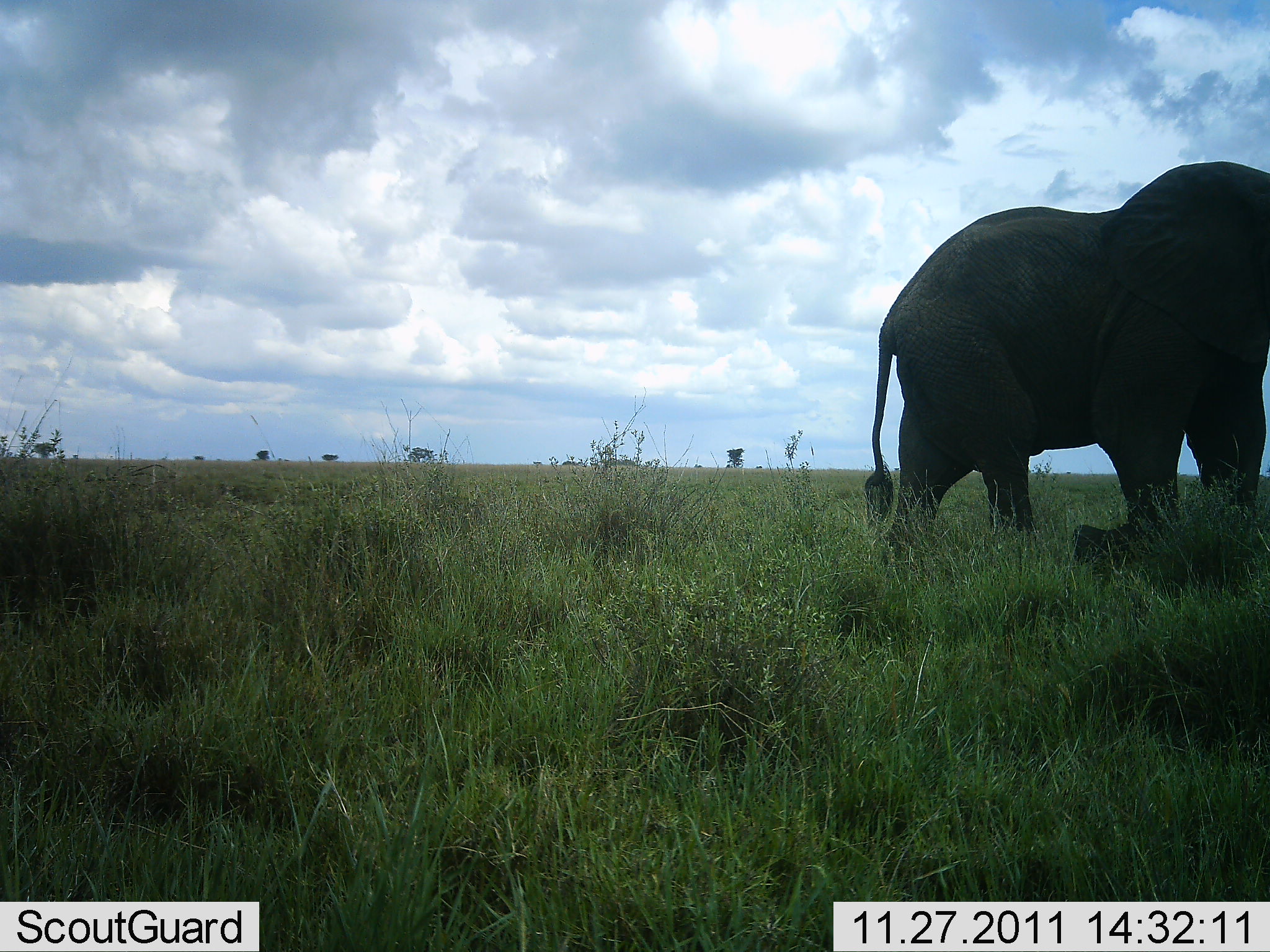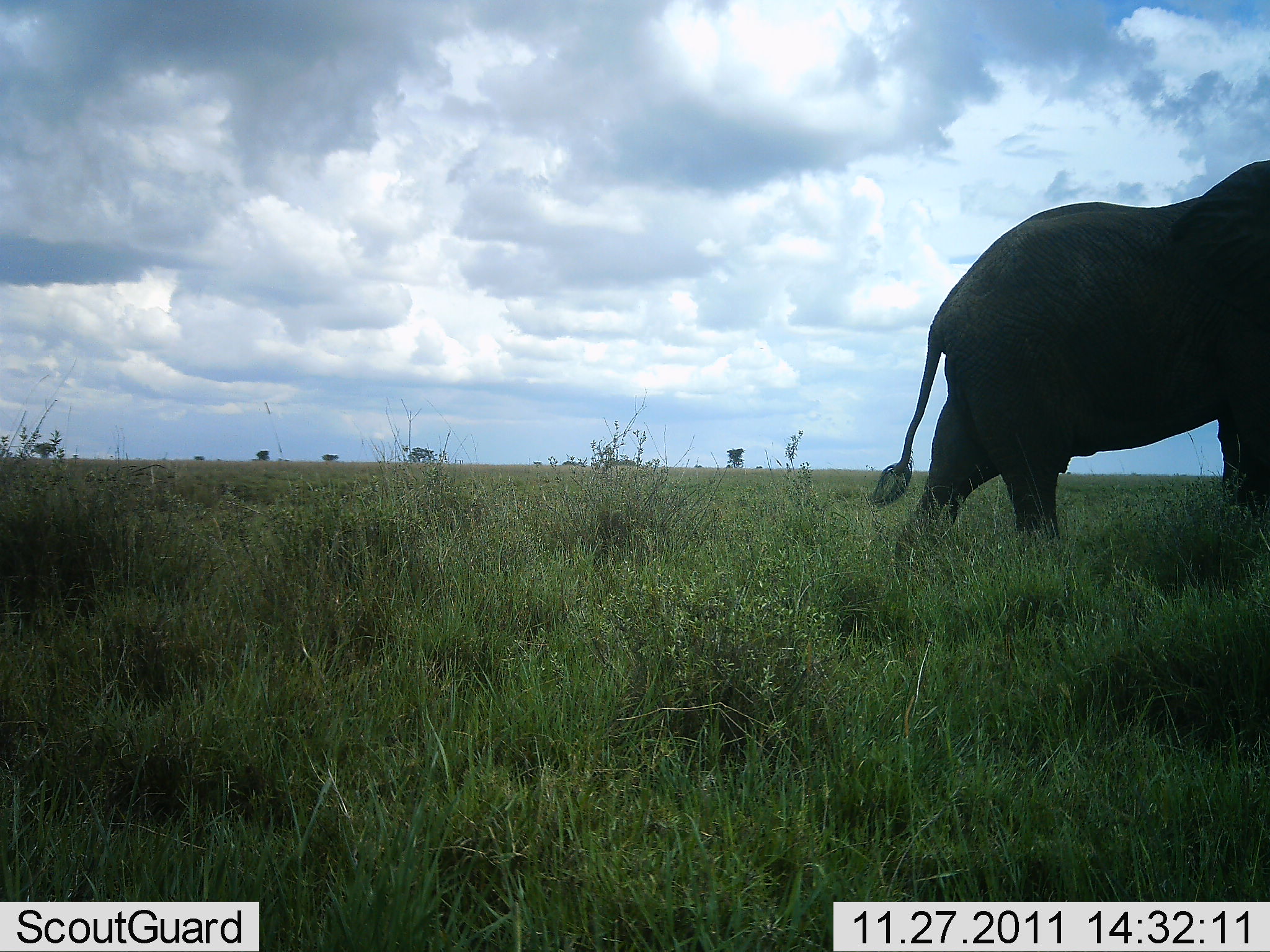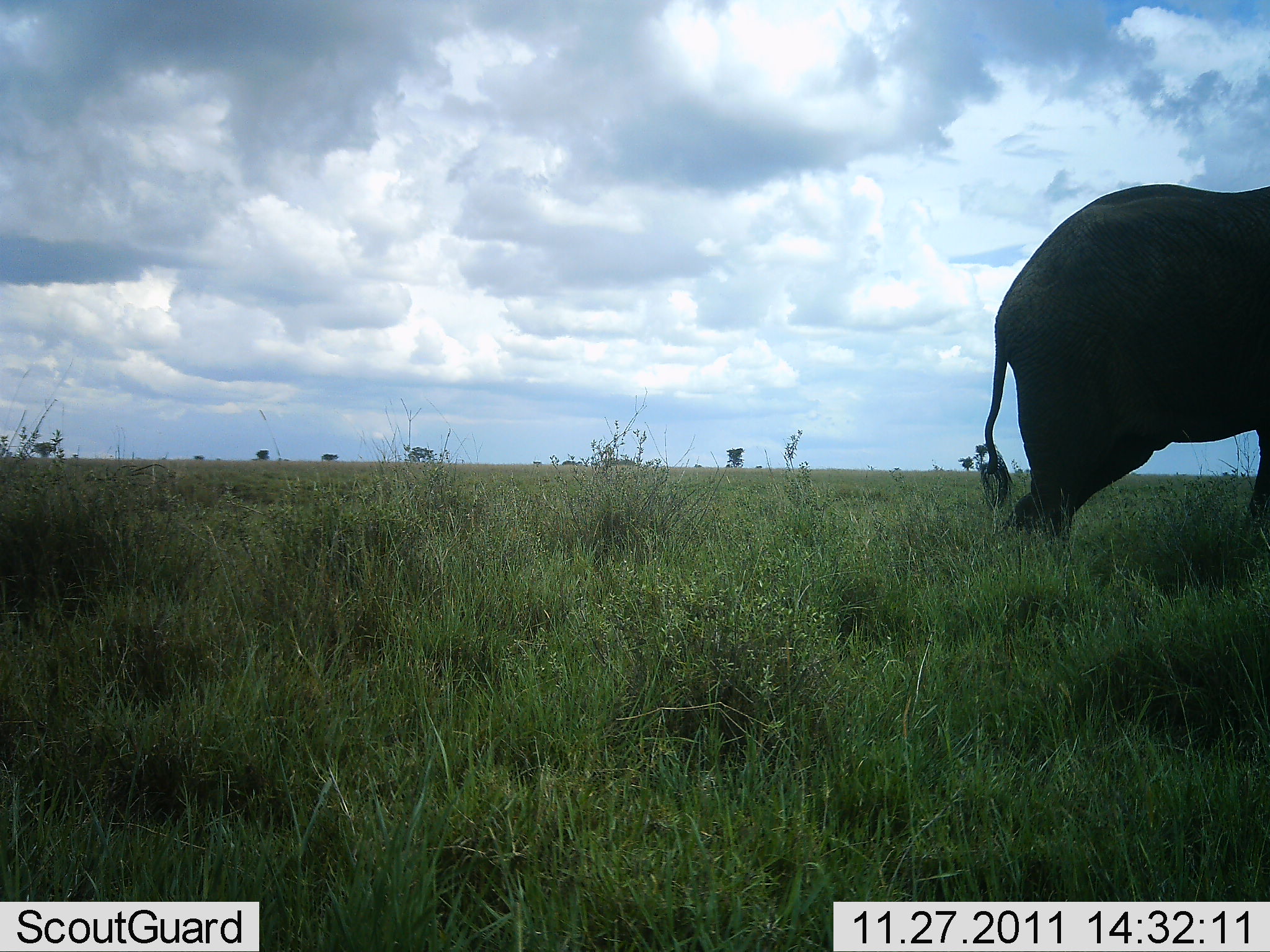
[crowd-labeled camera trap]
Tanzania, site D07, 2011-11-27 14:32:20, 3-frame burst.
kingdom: Animalia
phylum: Chordata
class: Mammalia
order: Proboscidea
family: Elephantidae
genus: Loxodonta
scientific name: Loxodonta africana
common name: african bush elephant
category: elephant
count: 1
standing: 18%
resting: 0%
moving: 91%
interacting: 0%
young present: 0%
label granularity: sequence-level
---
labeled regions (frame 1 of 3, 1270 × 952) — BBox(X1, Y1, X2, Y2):
animal: BBox(860, 159, 1269, 590)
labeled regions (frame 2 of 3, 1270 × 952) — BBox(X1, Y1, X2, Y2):
animal: BBox(871, 158, 1268, 563)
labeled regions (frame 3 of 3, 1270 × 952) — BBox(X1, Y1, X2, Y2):
animal: BBox(976, 185, 1268, 567)